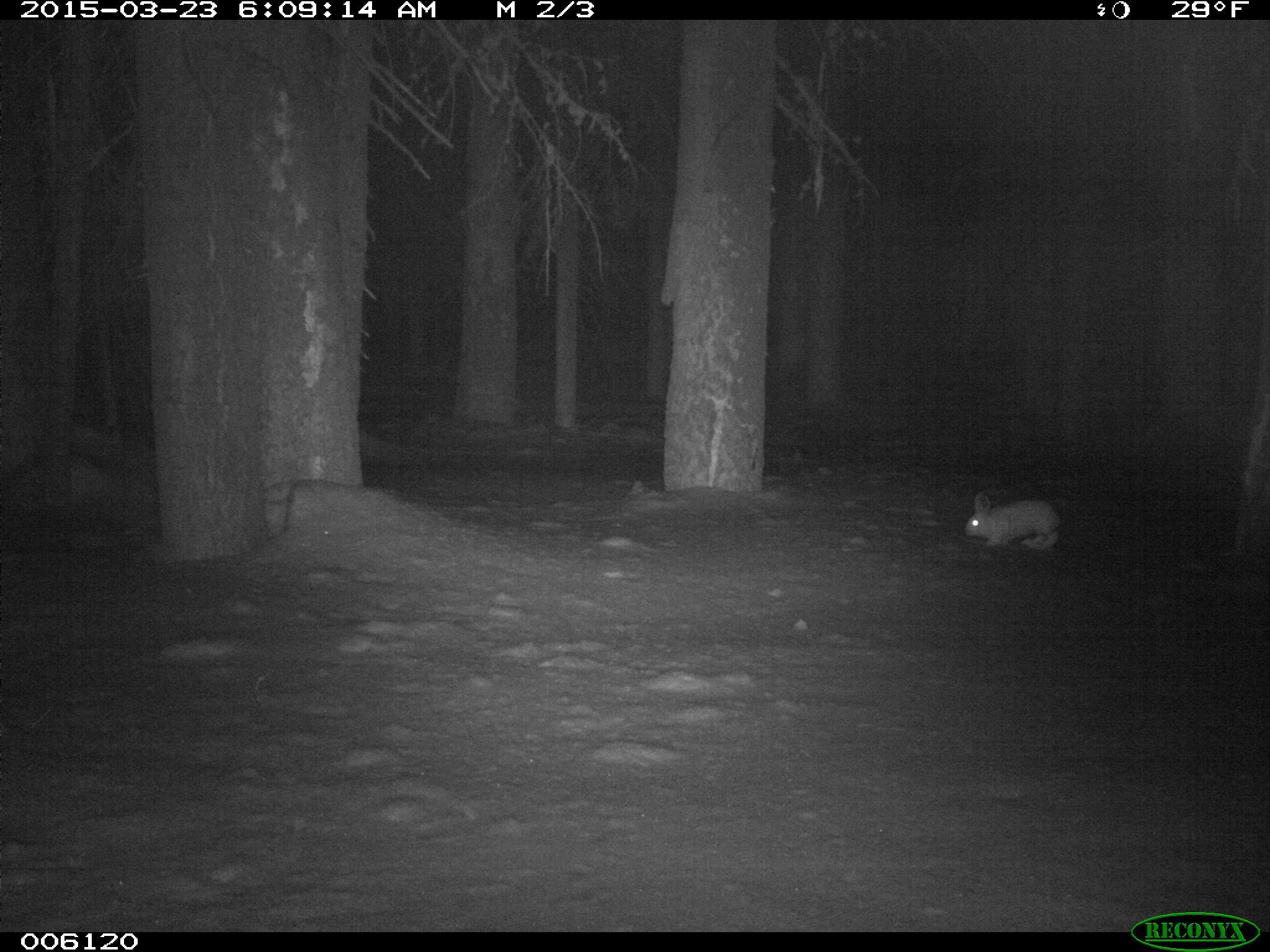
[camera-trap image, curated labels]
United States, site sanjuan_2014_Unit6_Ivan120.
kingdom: Animalia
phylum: Chordata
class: Mammalia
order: Lagomorpha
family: Leporidae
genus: Lepus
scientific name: Lepus americanus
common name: snowshoe hare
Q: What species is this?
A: Lepus americanus (snowshoe hare).